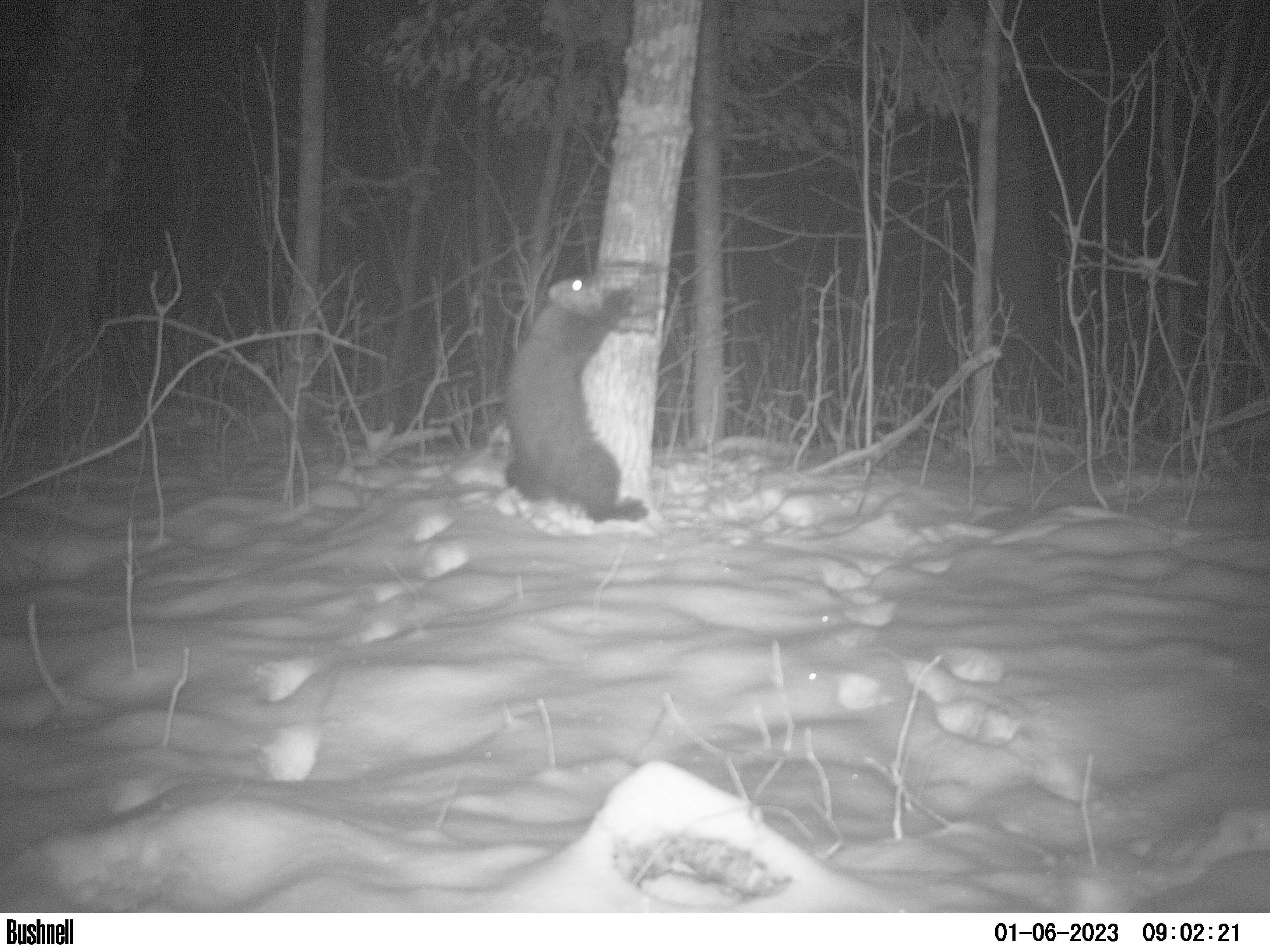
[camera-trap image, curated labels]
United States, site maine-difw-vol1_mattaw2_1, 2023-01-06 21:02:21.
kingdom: Animalia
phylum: Chordata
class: Mammalia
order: Carnivora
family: Mustelidae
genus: Pekania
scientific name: Pekania pennanti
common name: fisher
Fisher (Pekania pennanti).